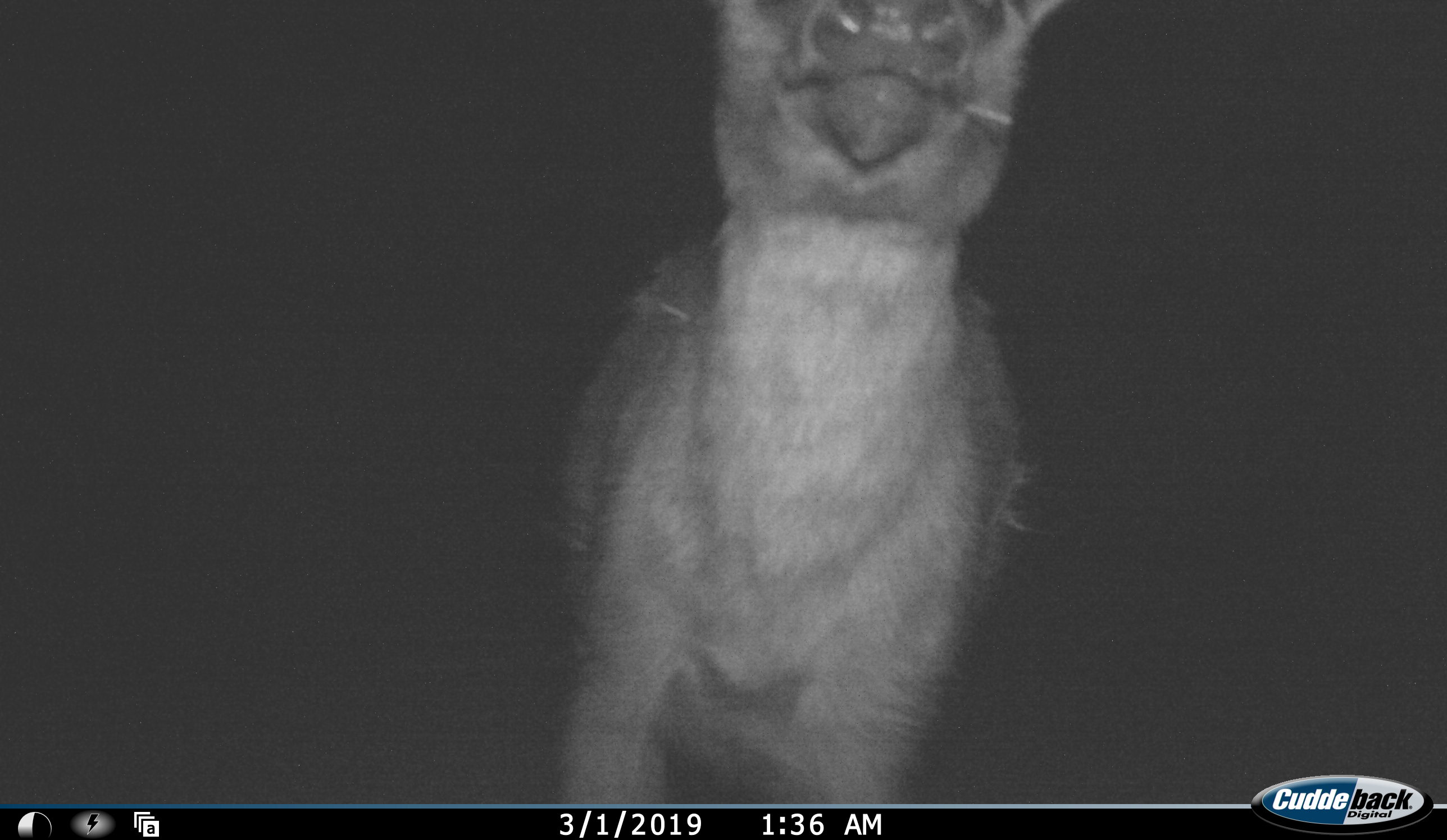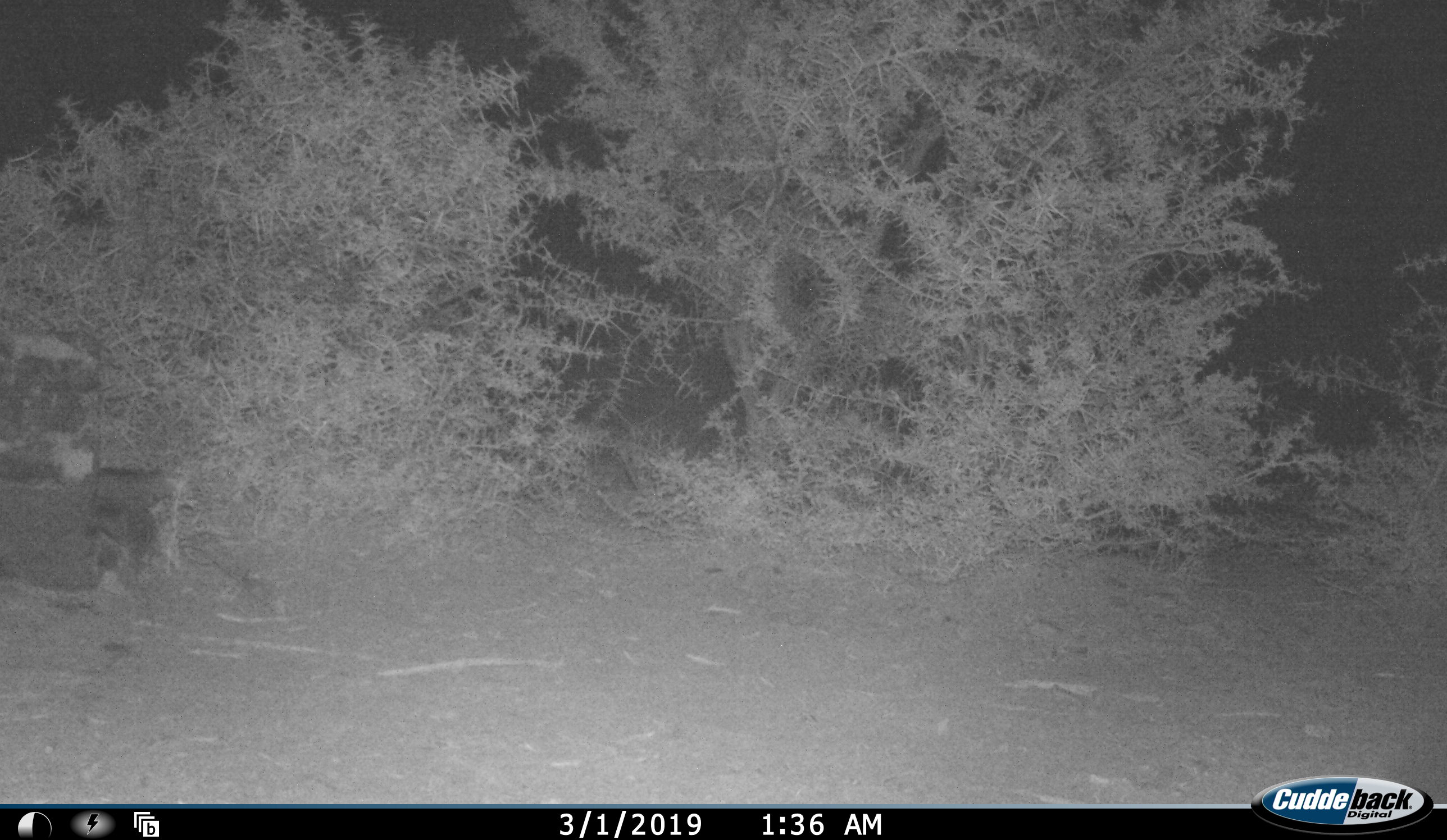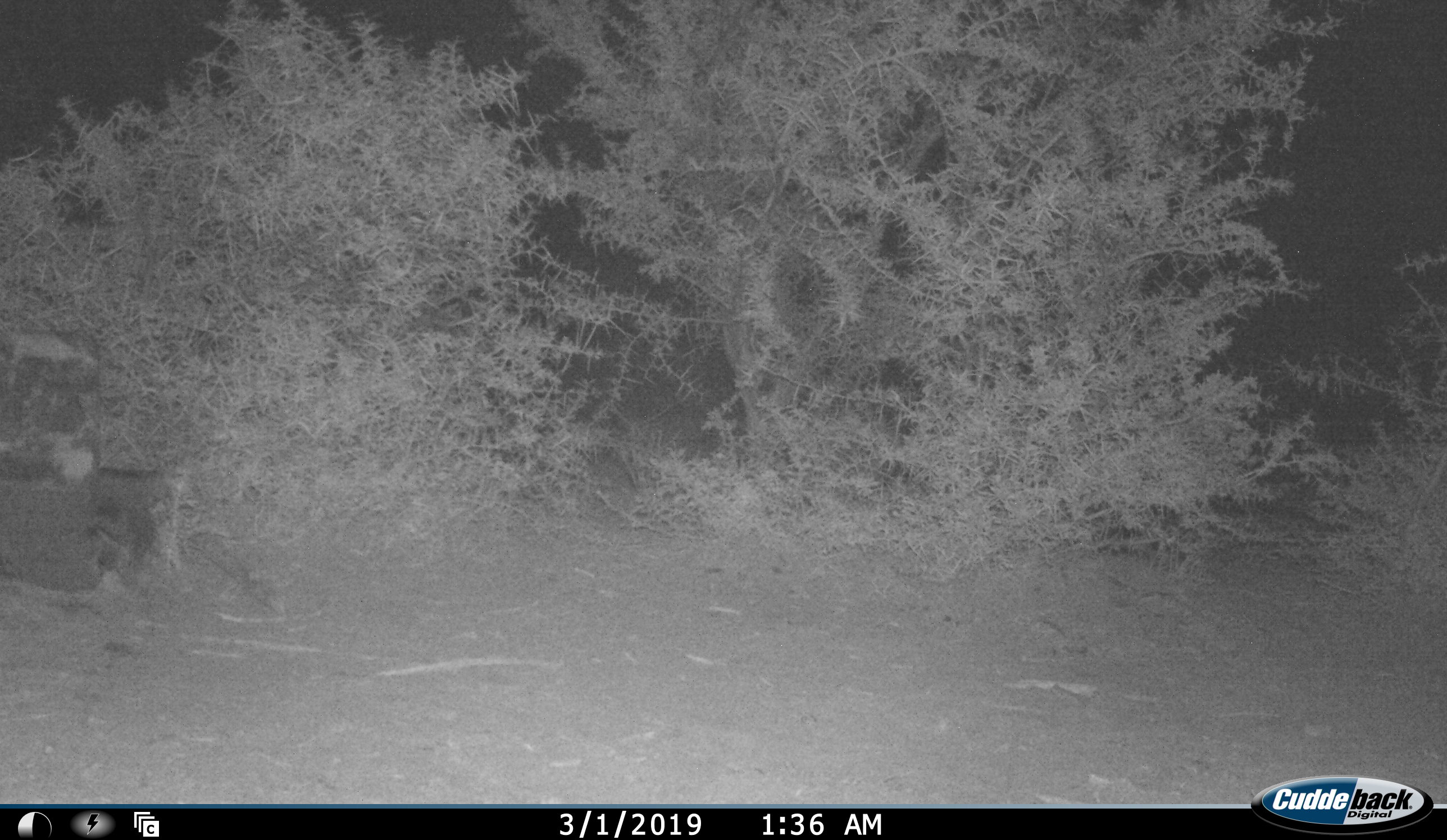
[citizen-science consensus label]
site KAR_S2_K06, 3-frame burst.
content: unidentified animal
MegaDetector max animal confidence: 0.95